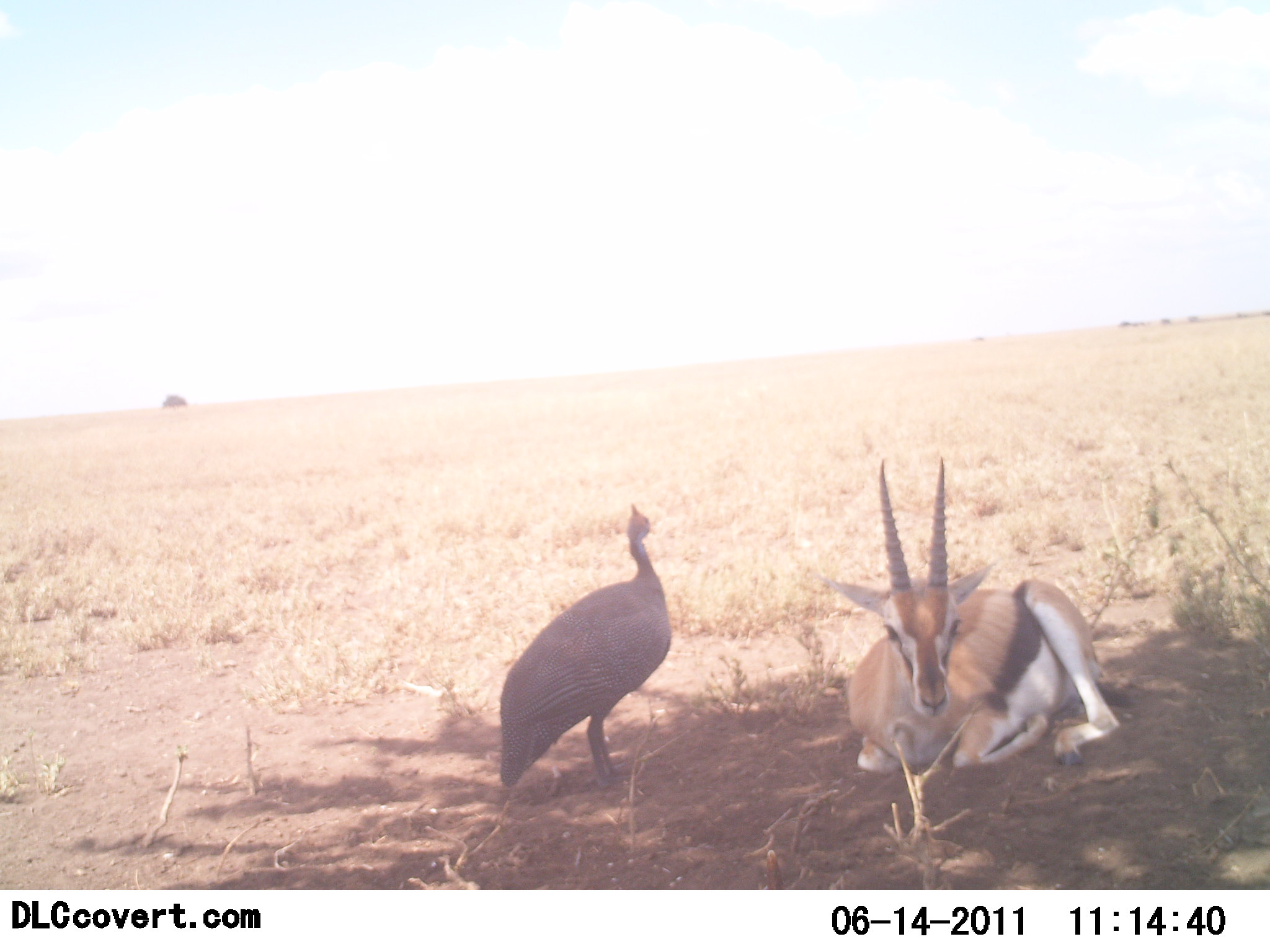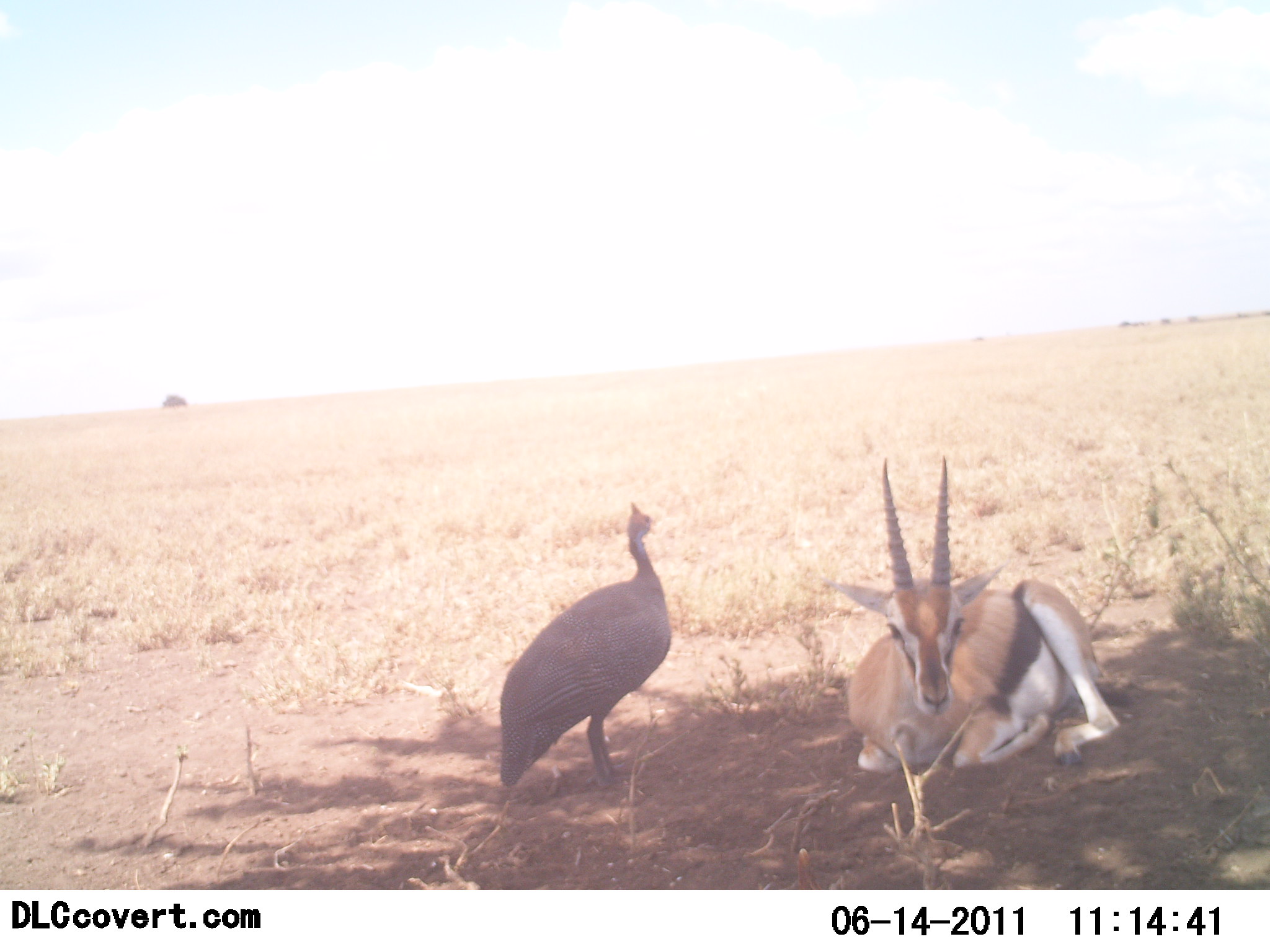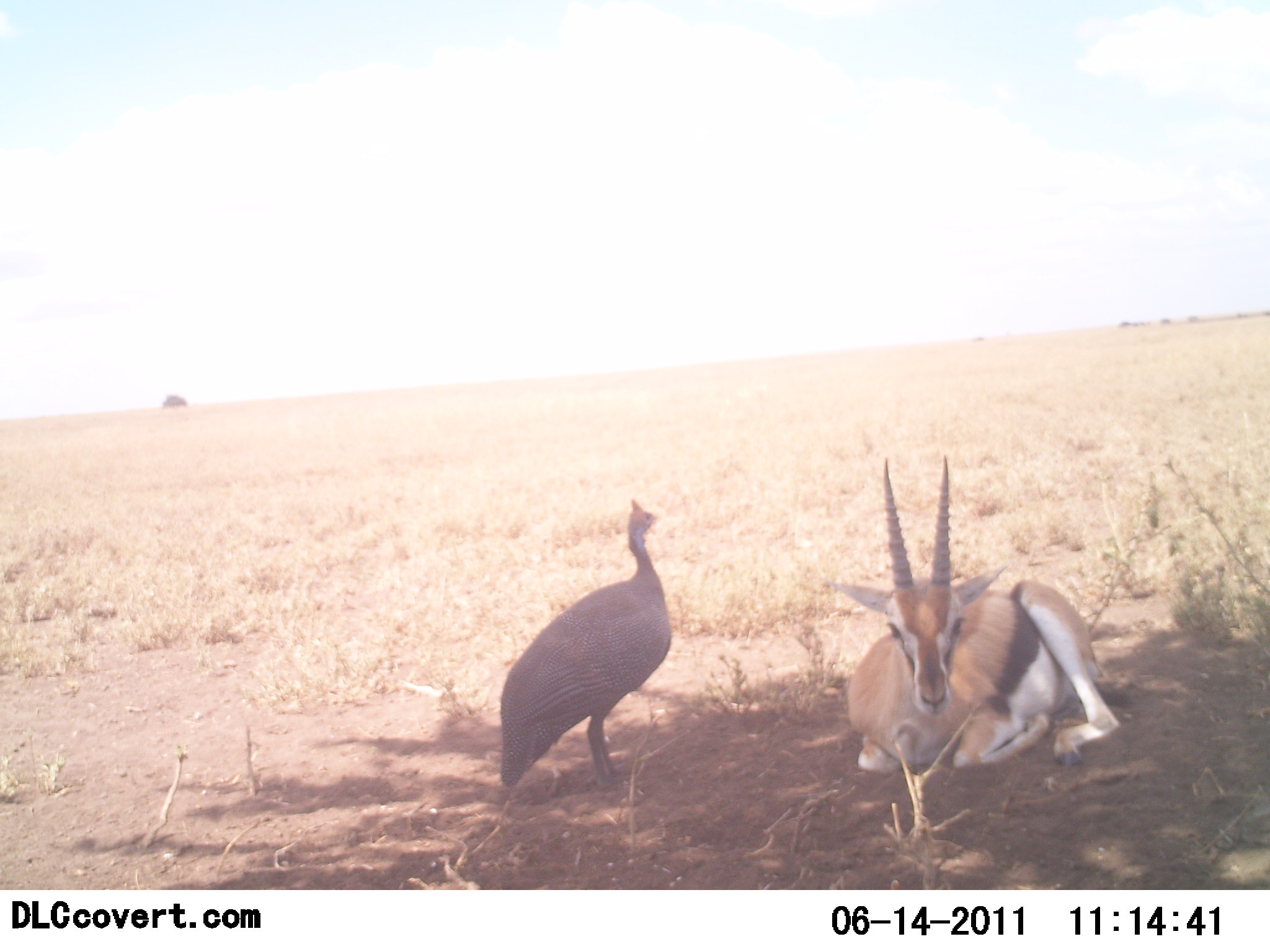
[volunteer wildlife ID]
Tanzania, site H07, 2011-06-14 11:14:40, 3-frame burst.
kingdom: Animalia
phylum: Chordata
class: Mammalia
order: Artiodactyla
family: Bovidae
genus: Eudorcas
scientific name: Eudorcas thomsonii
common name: thomson's gazelle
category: gazellethomsons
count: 1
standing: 0%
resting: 100%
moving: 0%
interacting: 0%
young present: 0%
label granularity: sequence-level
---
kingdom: Animalia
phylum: Chordata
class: Aves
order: Galliformes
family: Numididae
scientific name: Numididae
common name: guinea fowl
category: guineafowl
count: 1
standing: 100%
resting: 0%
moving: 0%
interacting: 0%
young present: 0%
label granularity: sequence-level